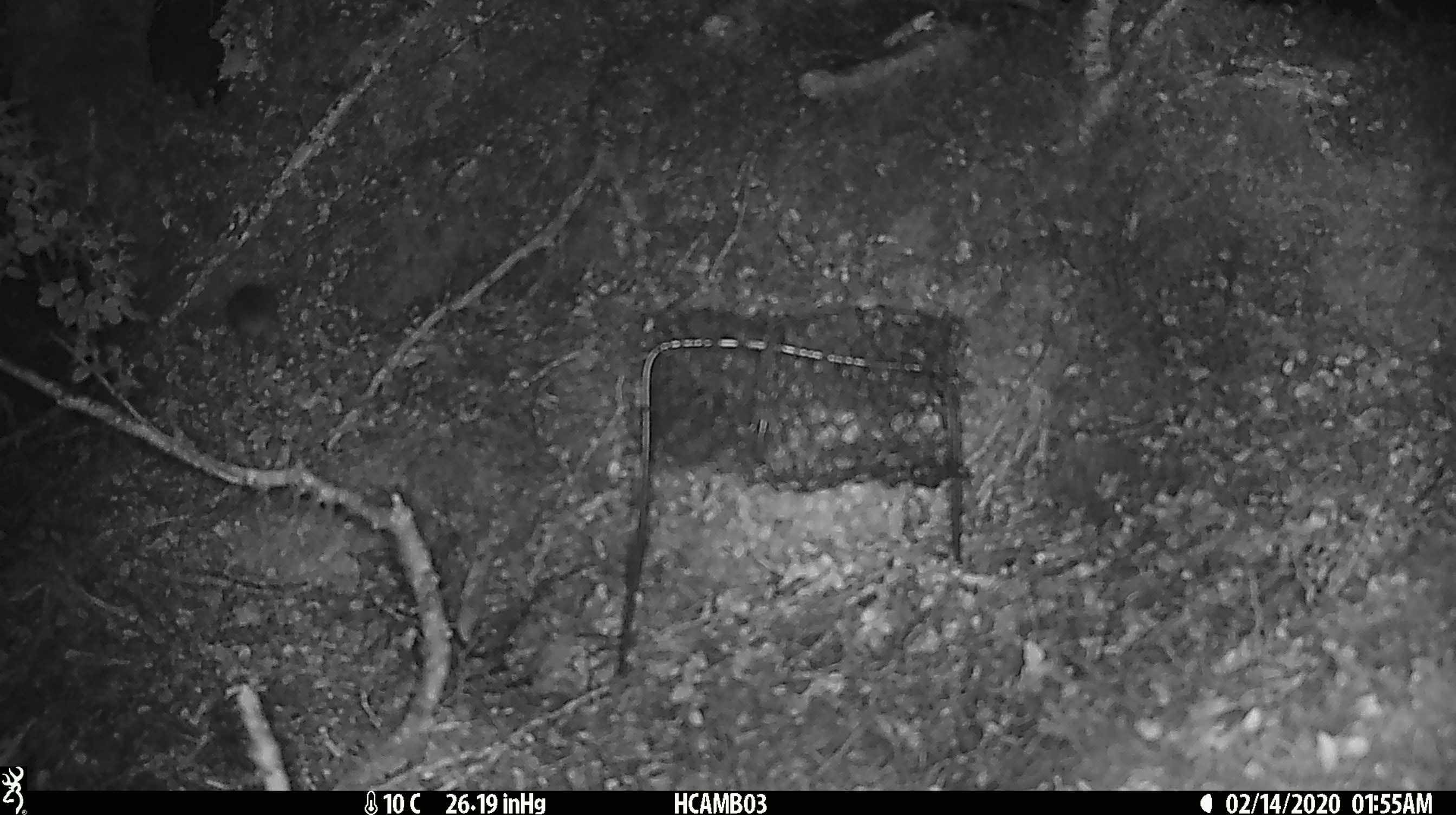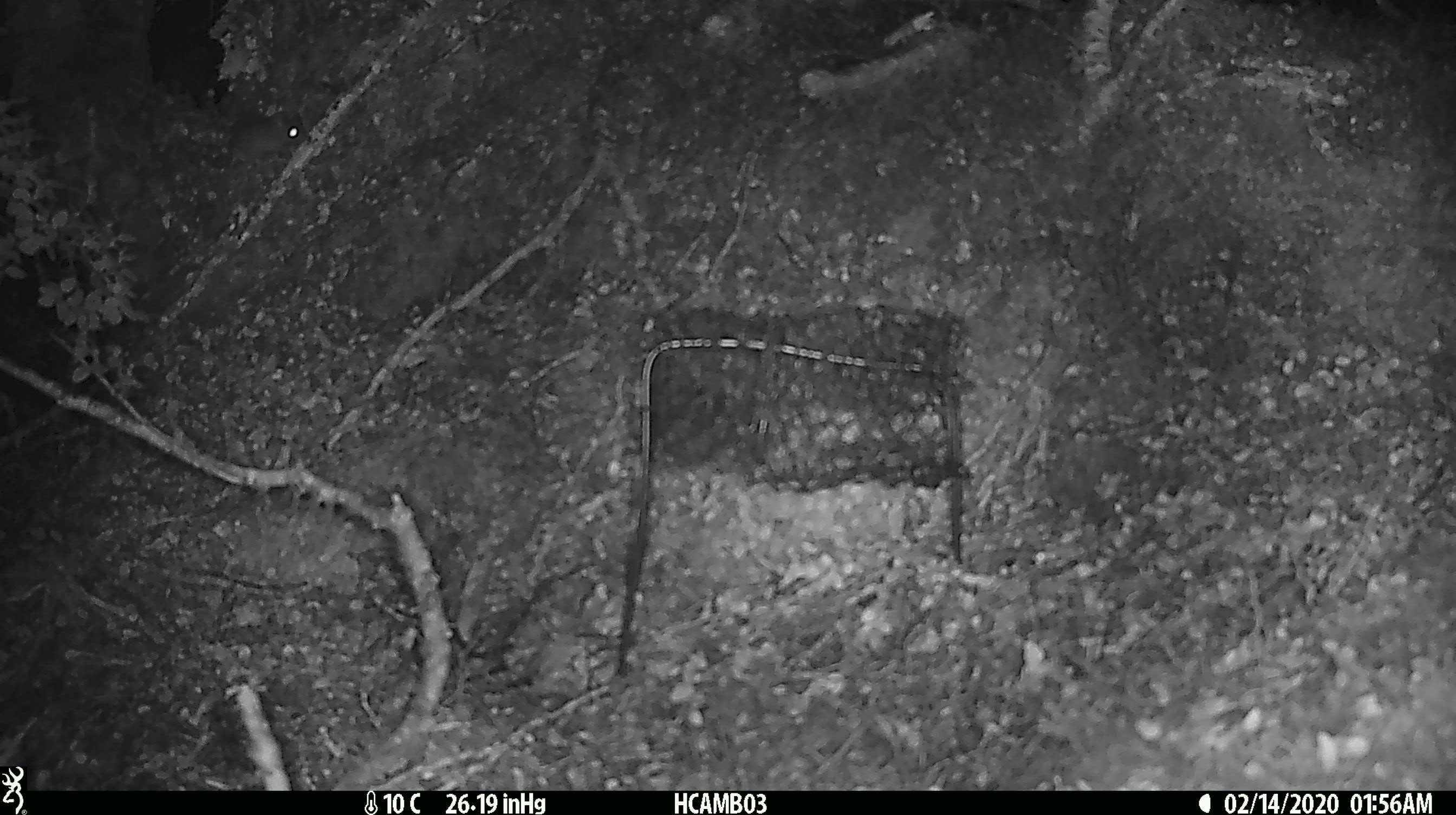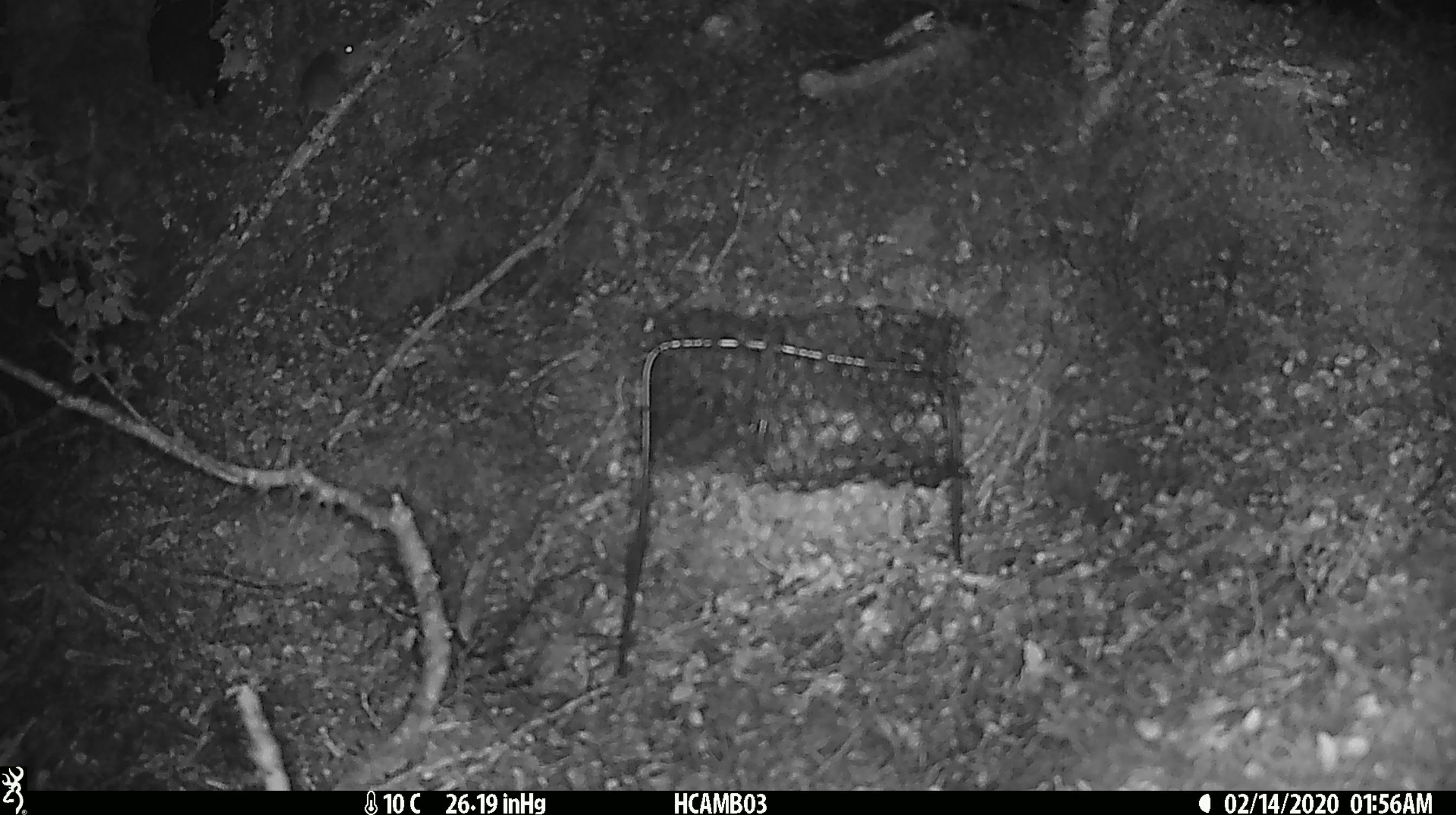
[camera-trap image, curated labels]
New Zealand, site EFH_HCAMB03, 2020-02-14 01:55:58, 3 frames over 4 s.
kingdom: Animalia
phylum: Chordata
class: Mammalia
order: Rodentia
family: Muridae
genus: Mus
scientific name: Mus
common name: mouse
Mouse (Mus).